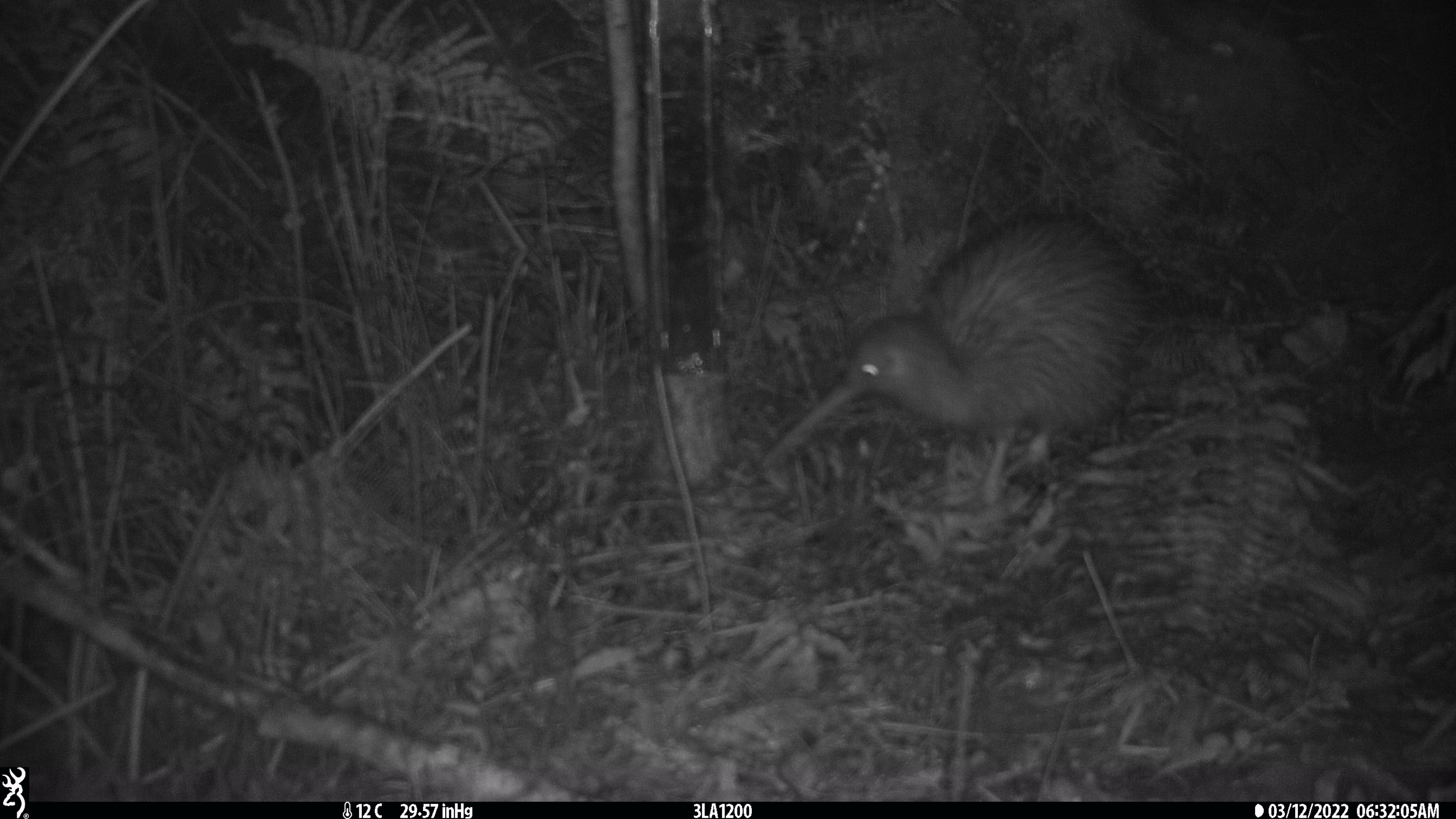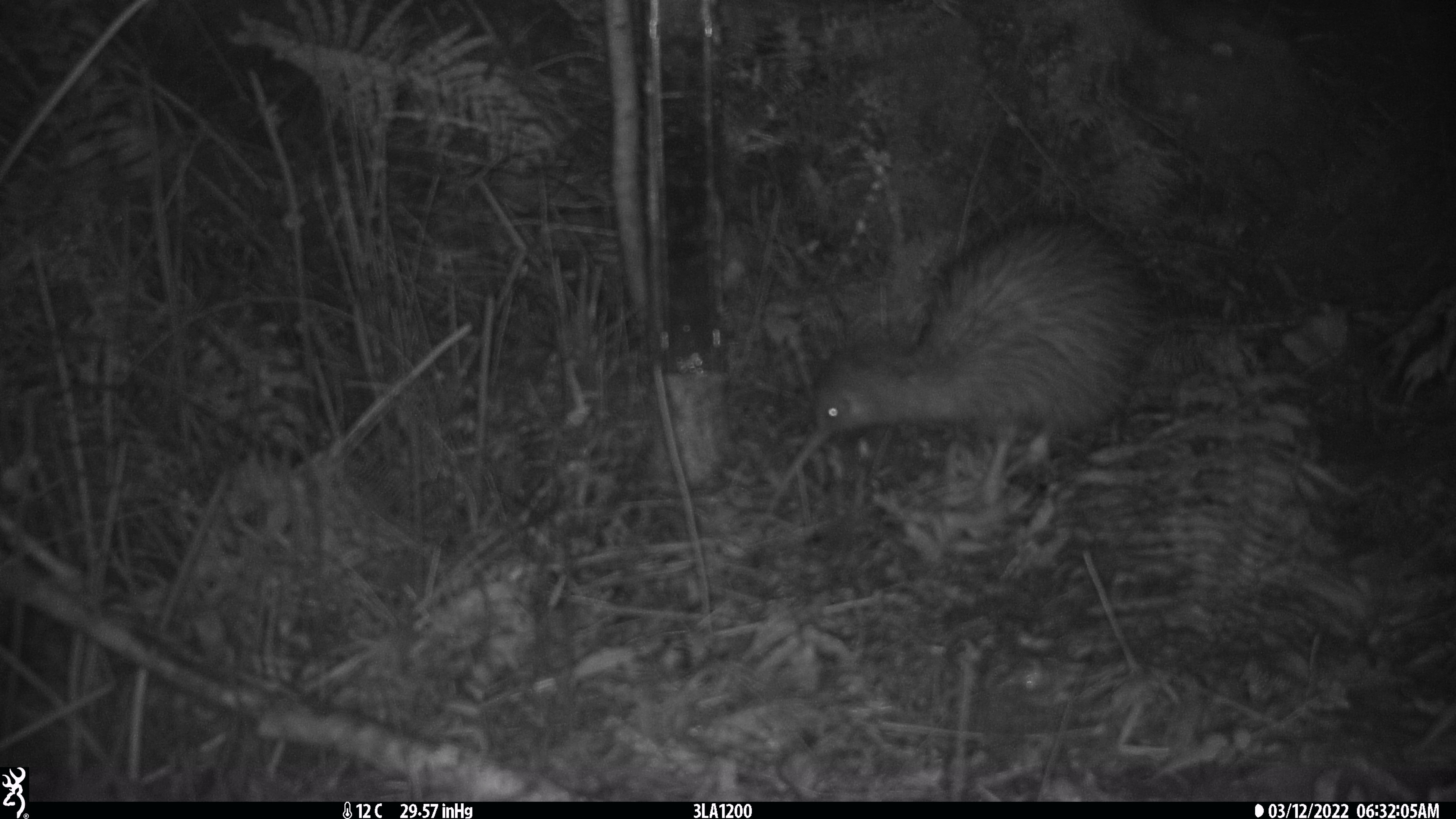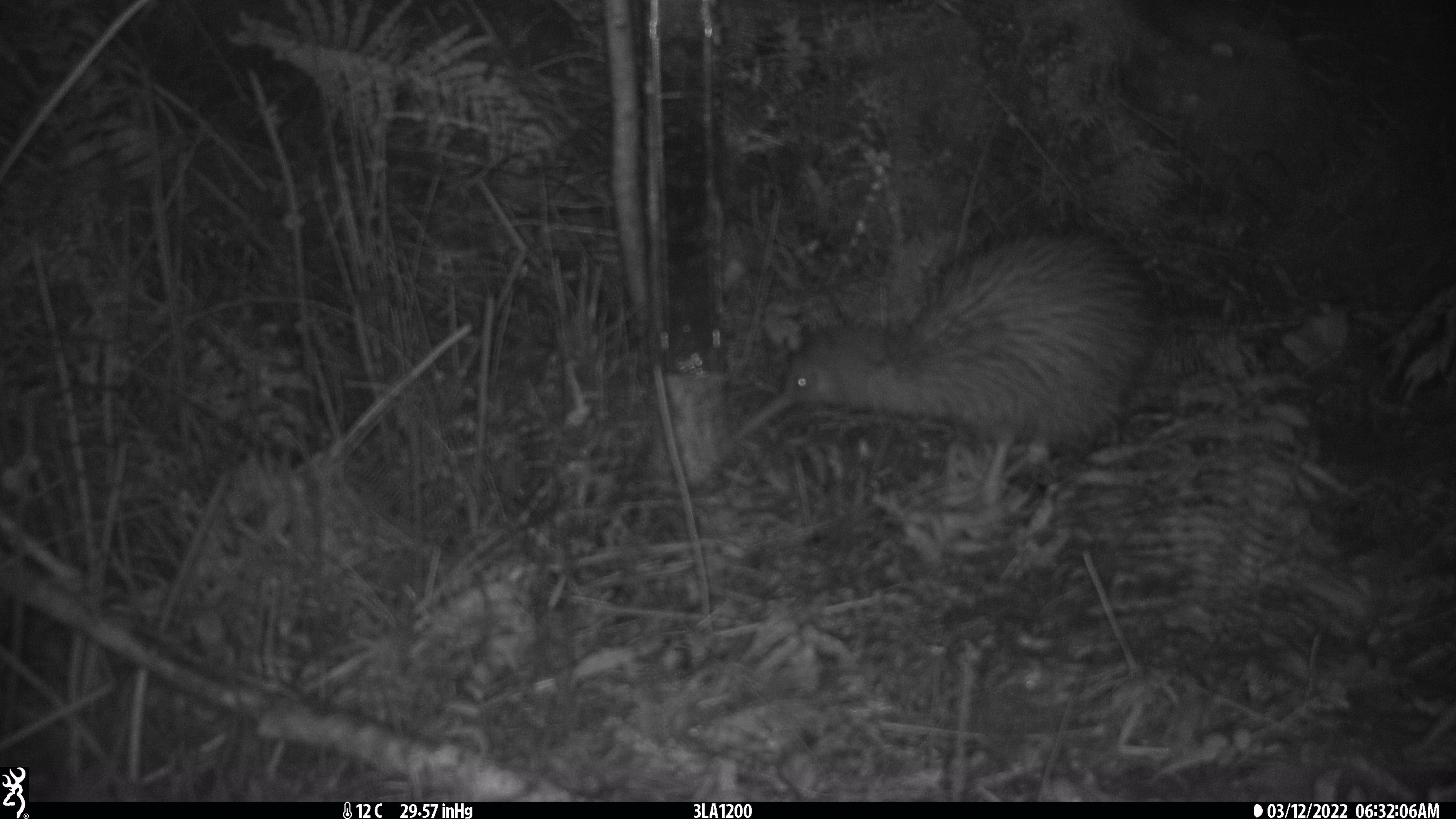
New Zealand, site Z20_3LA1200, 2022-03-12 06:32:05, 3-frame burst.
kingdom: Animalia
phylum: Chordata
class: Aves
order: Apterygiformes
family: Apterygidae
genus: Apteryx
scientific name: Apteryx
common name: kiwi